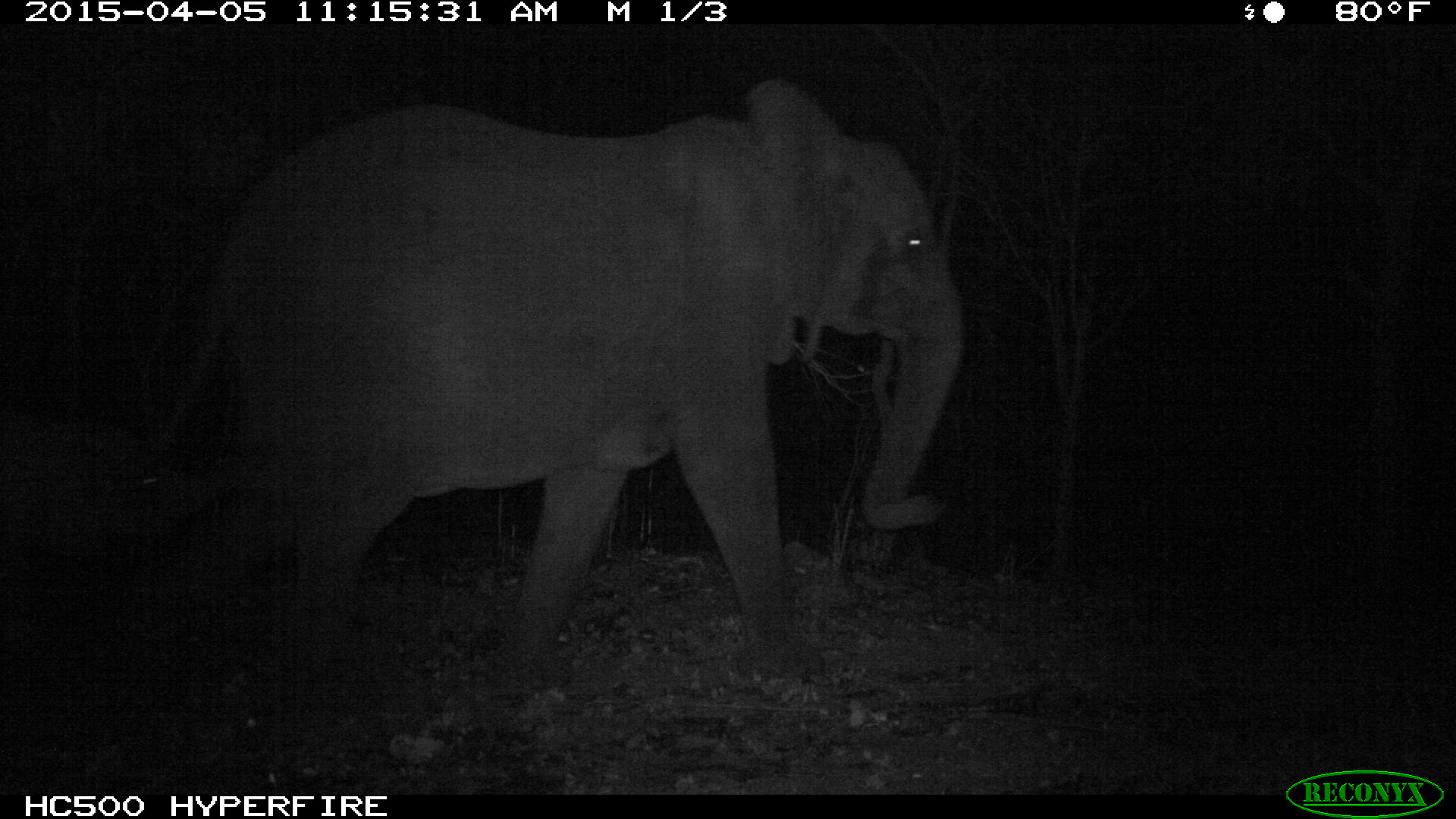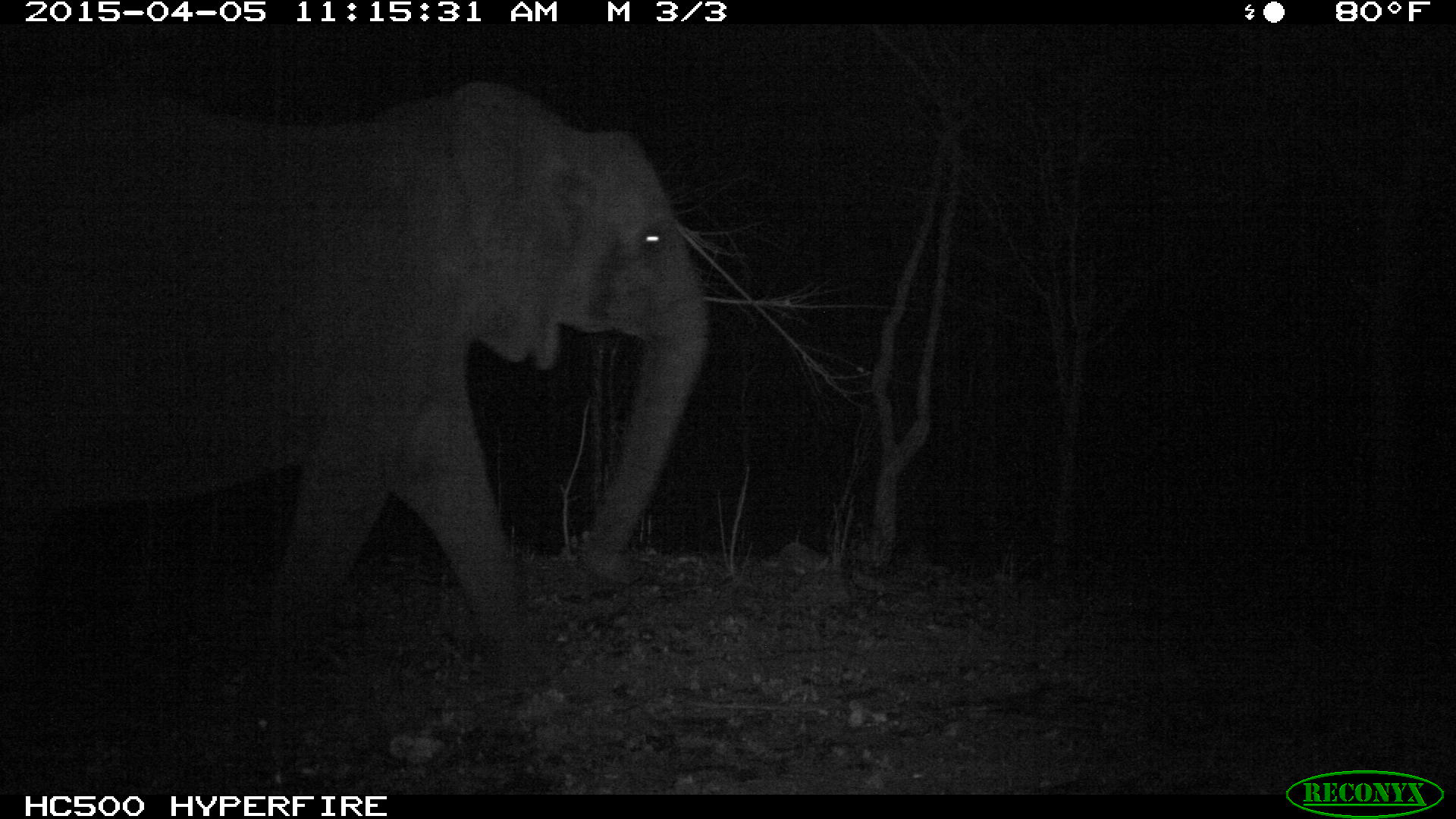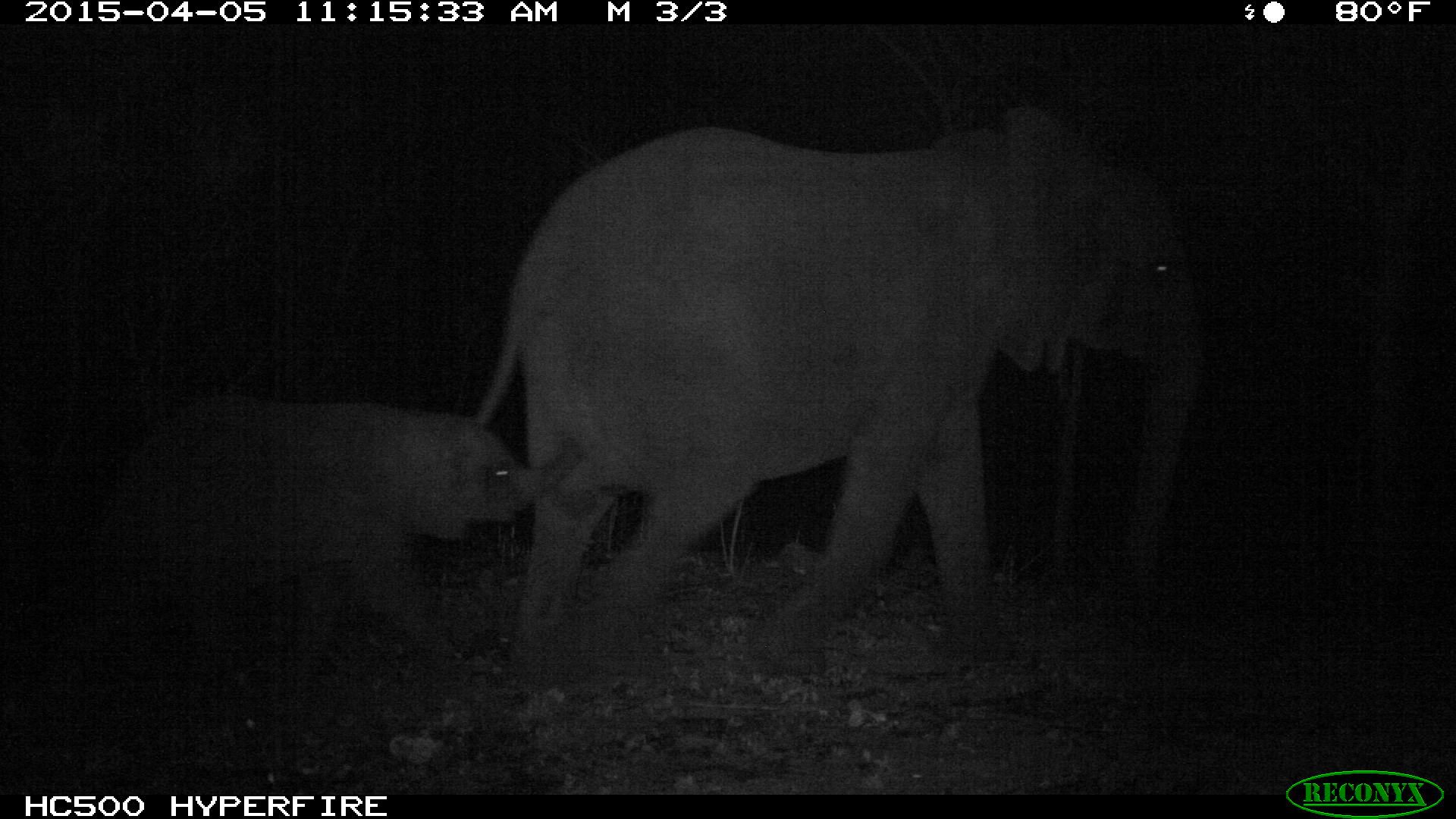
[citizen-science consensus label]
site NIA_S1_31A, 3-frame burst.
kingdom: Animalia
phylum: Chordata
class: Mammalia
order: Proboscidea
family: Elephantidae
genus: Loxodonta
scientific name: Loxodonta africana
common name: african bush elephant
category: elephant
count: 1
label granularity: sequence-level